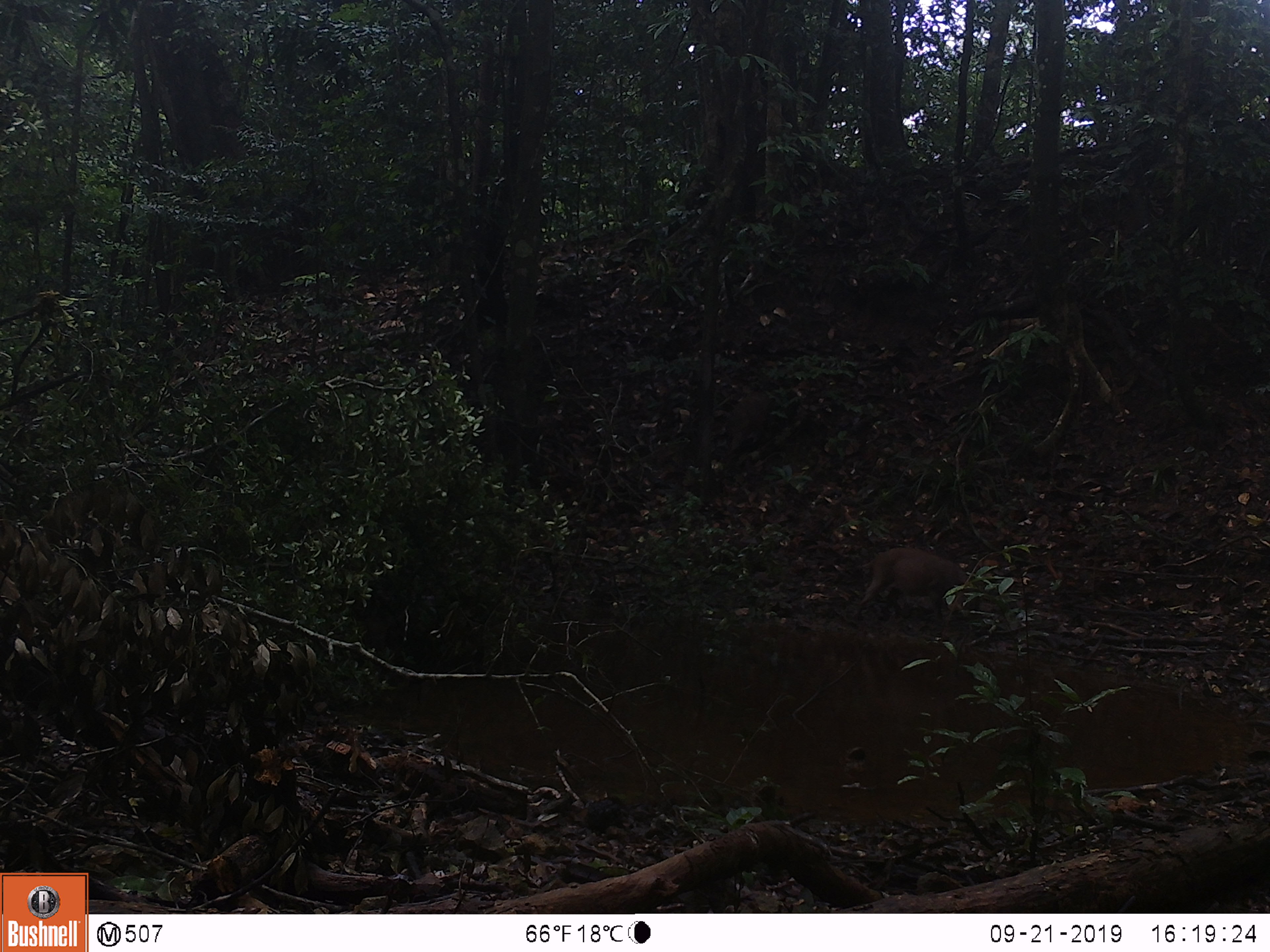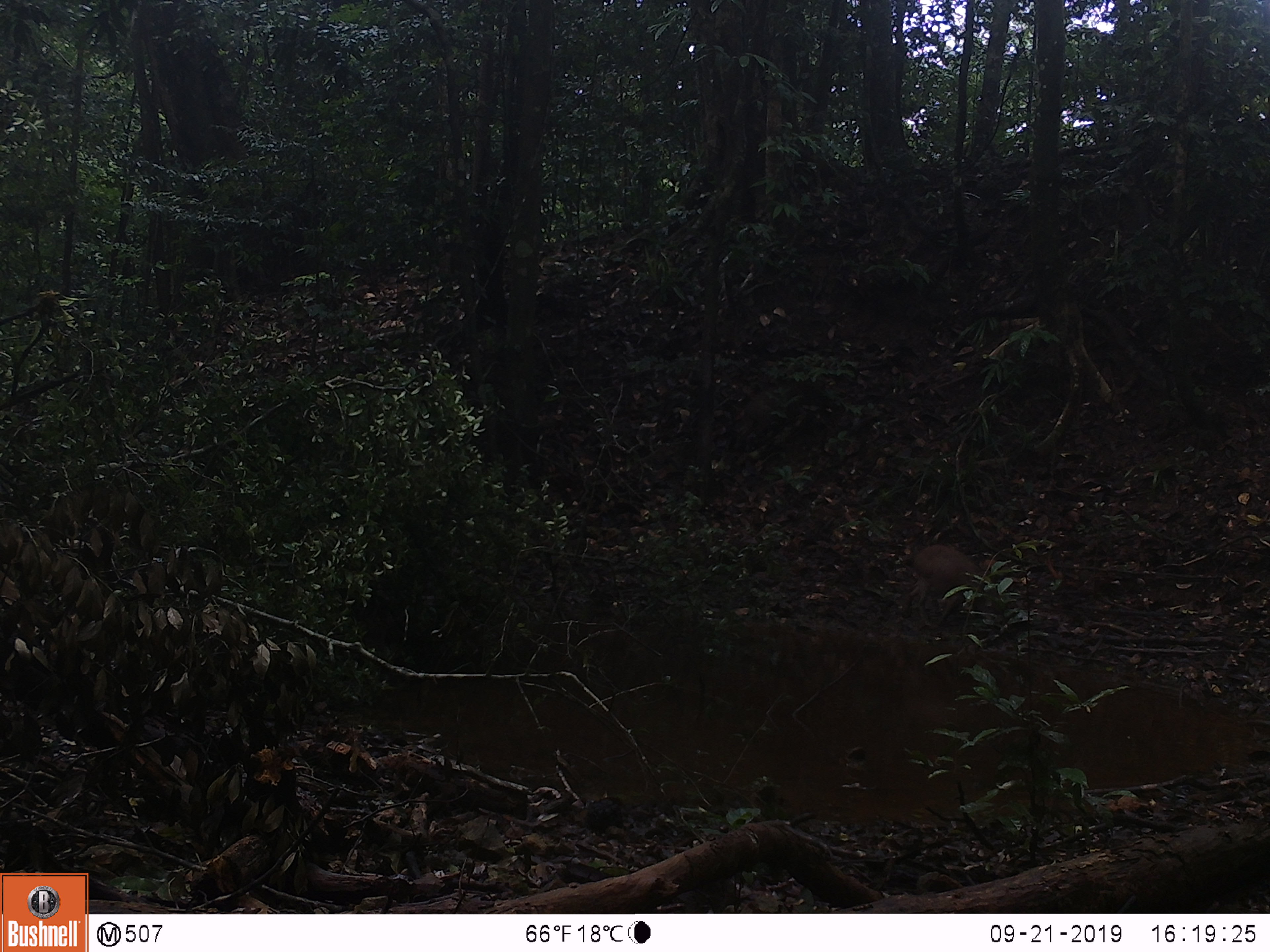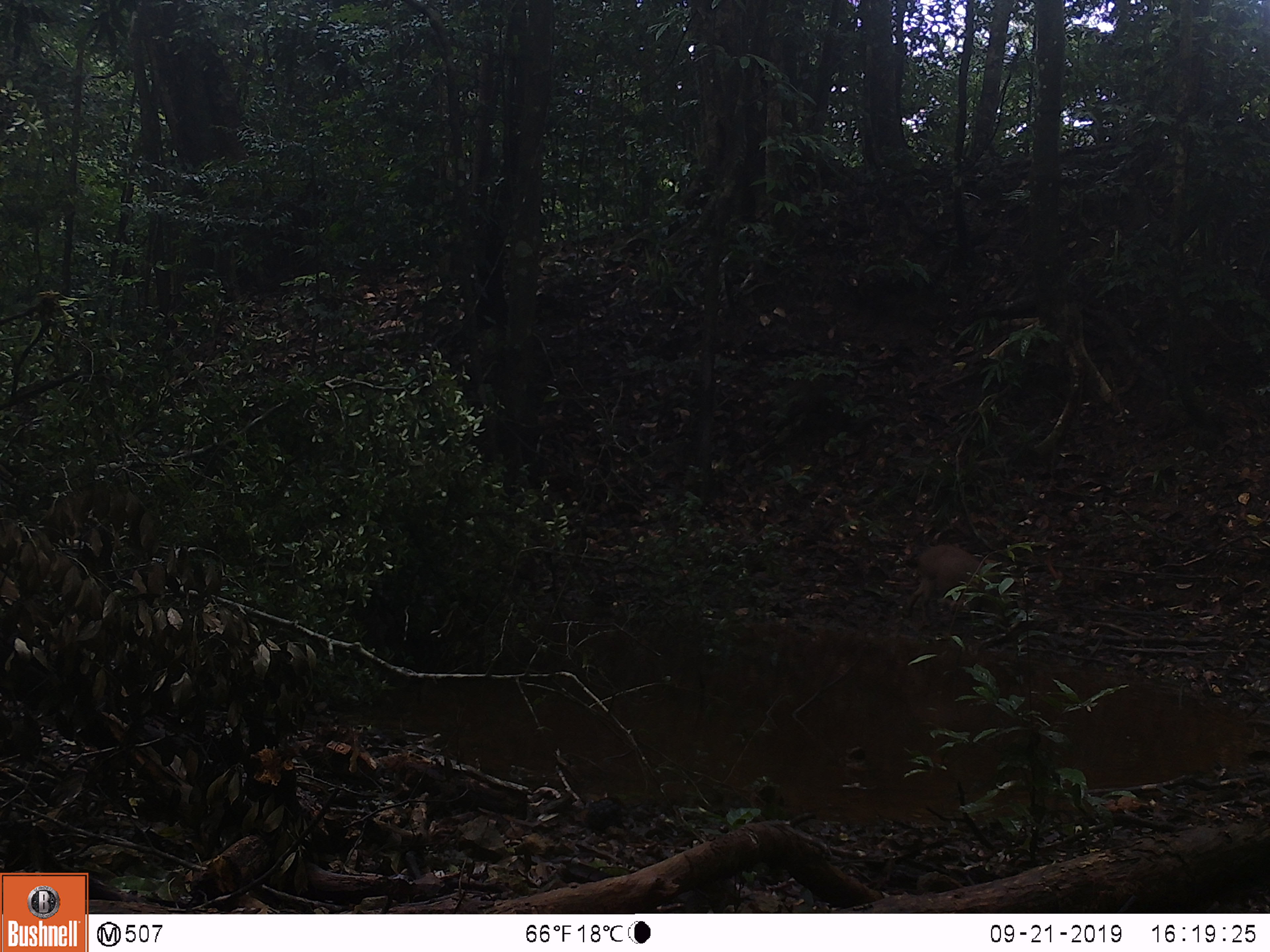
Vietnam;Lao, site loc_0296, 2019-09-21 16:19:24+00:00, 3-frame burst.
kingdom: Animalia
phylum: Chordata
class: Mammalia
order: Artiodactyla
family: Suidae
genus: Sus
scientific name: Sus scrofa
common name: eurasian wild pig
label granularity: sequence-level